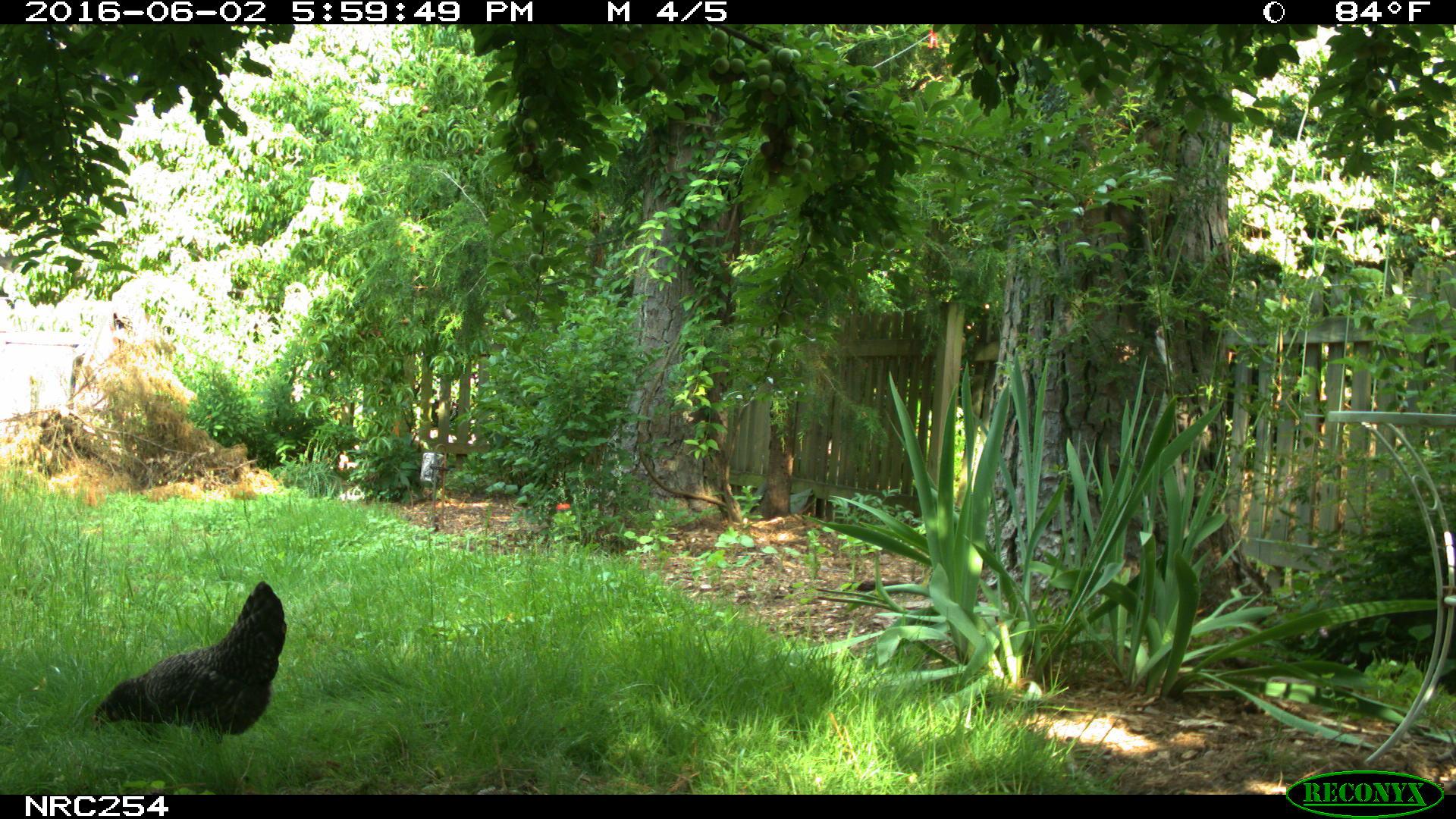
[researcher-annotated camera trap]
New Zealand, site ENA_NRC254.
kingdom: Animalia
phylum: Chordata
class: Aves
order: Galliformes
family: Phasianidae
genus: Gallus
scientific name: Gallus gallus domesticus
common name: chicken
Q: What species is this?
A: Chicken (Gallus gallus domesticus).